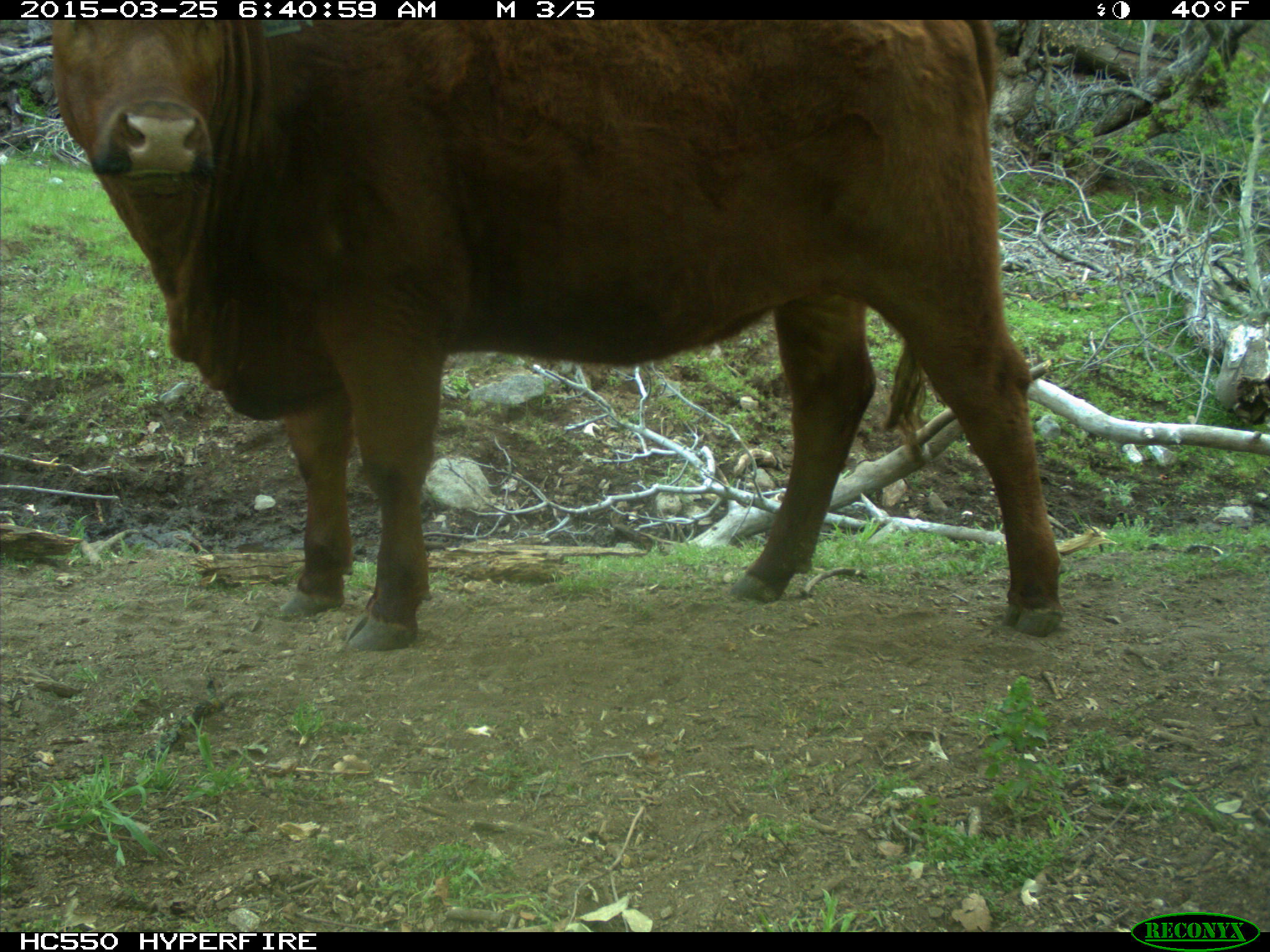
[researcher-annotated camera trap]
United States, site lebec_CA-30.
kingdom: Animalia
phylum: Chordata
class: Mammalia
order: Artiodactyla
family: Bovidae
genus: Bos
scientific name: Bos taurus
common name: domestic cow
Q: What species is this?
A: Bos taurus (domestic cow).